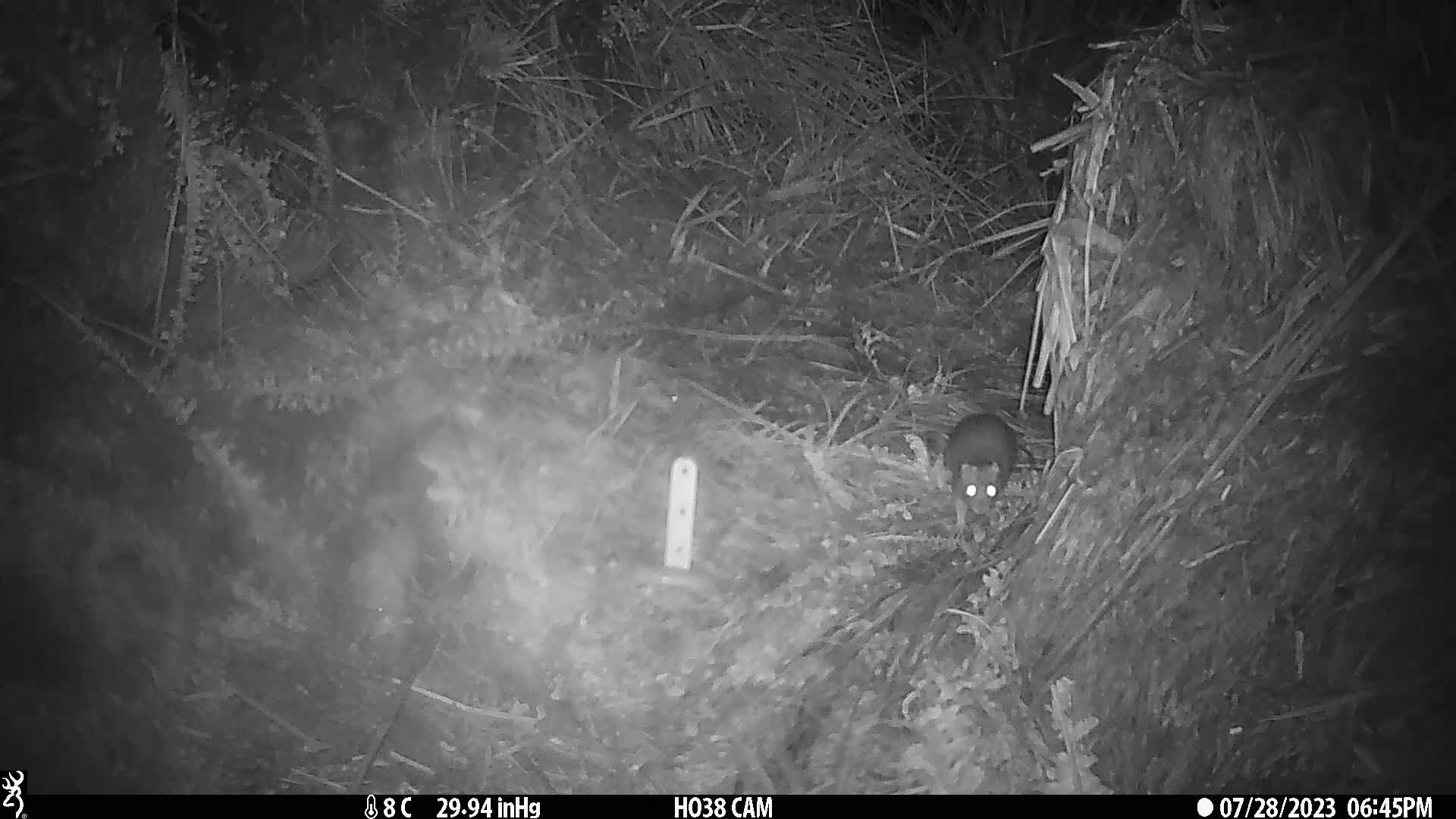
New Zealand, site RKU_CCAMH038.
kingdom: Animalia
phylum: Chordata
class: Mammalia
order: Rodentia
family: Muridae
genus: Rattus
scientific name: Rattus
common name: rat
Rat (Rattus).